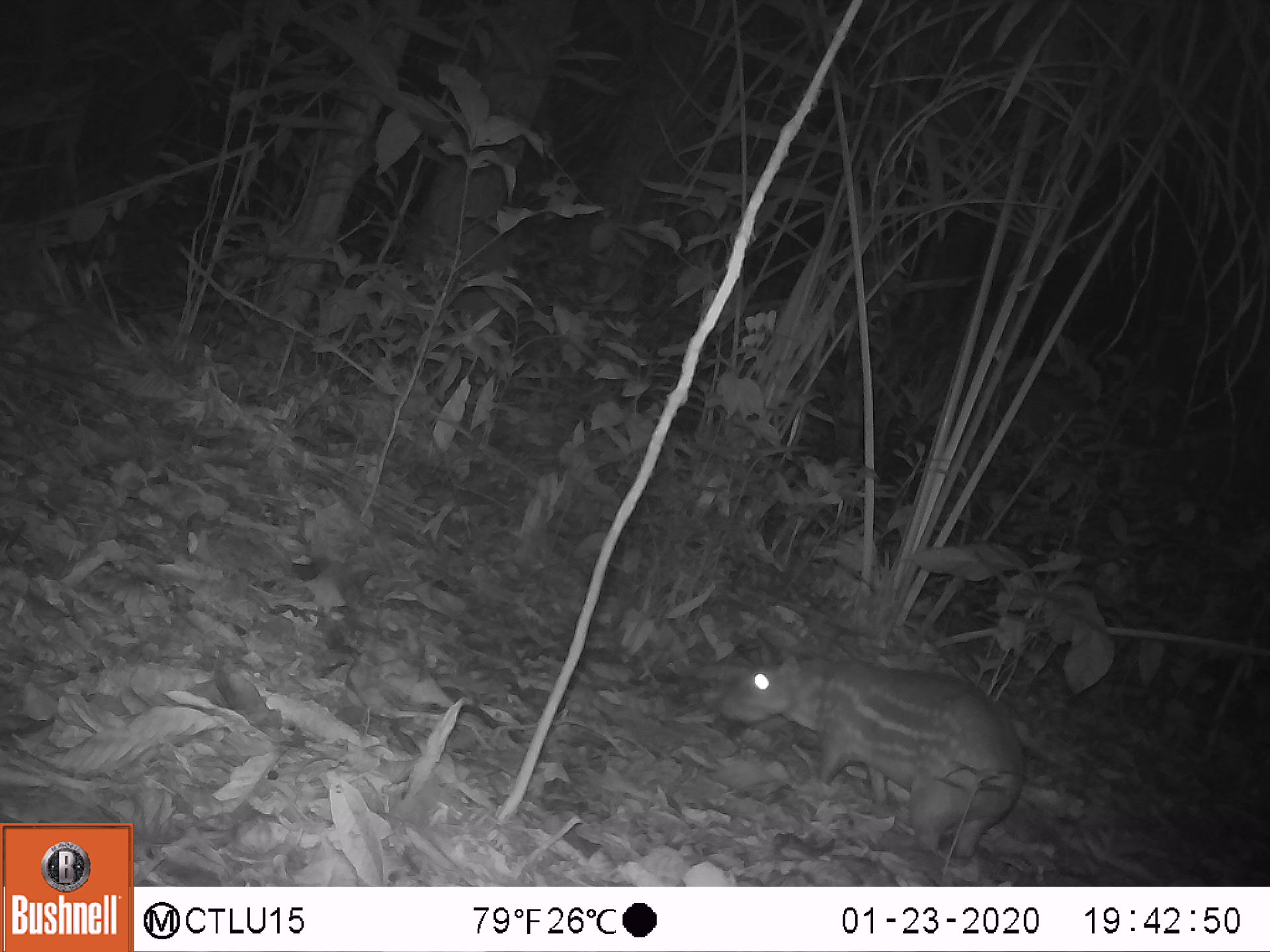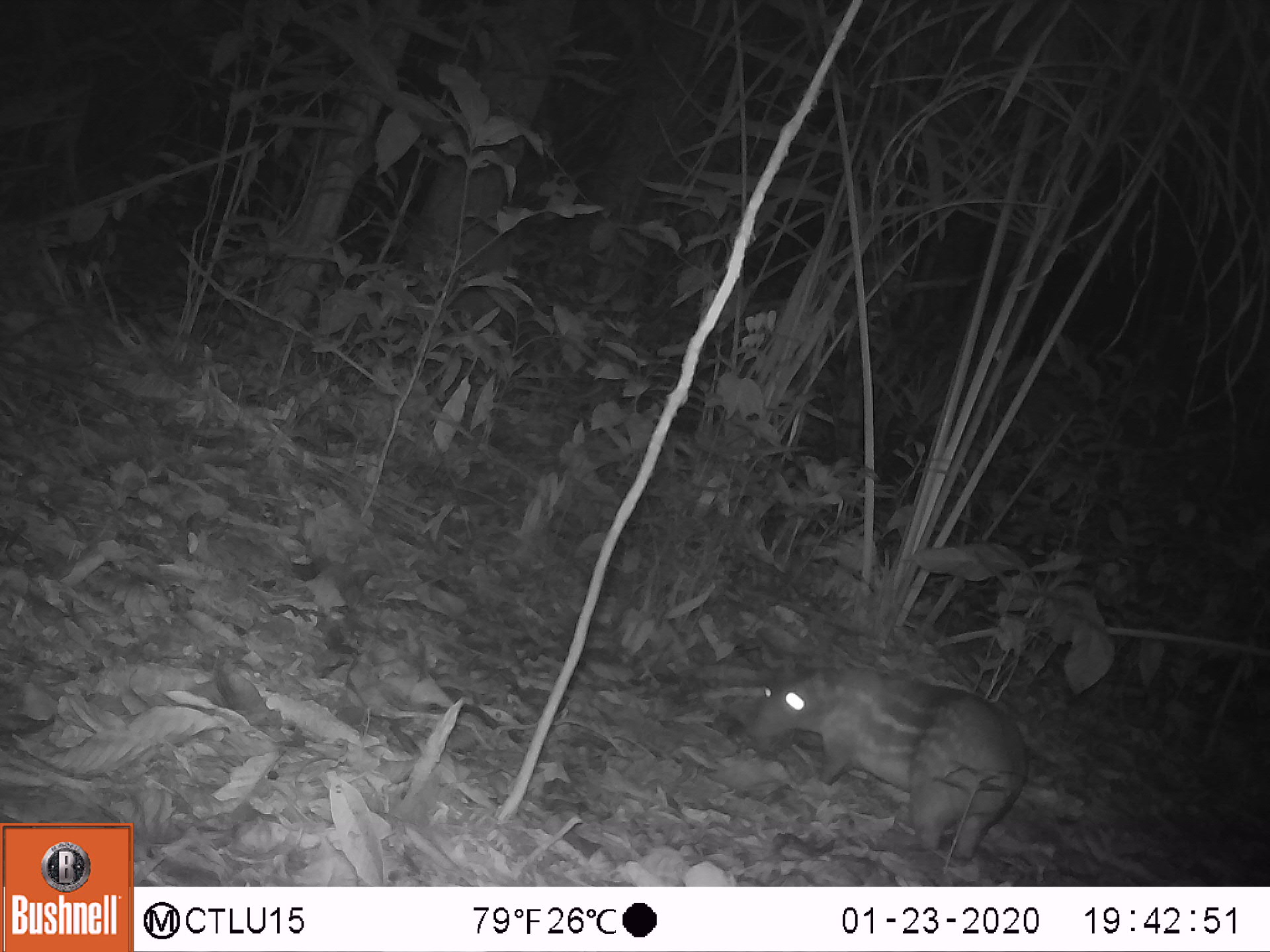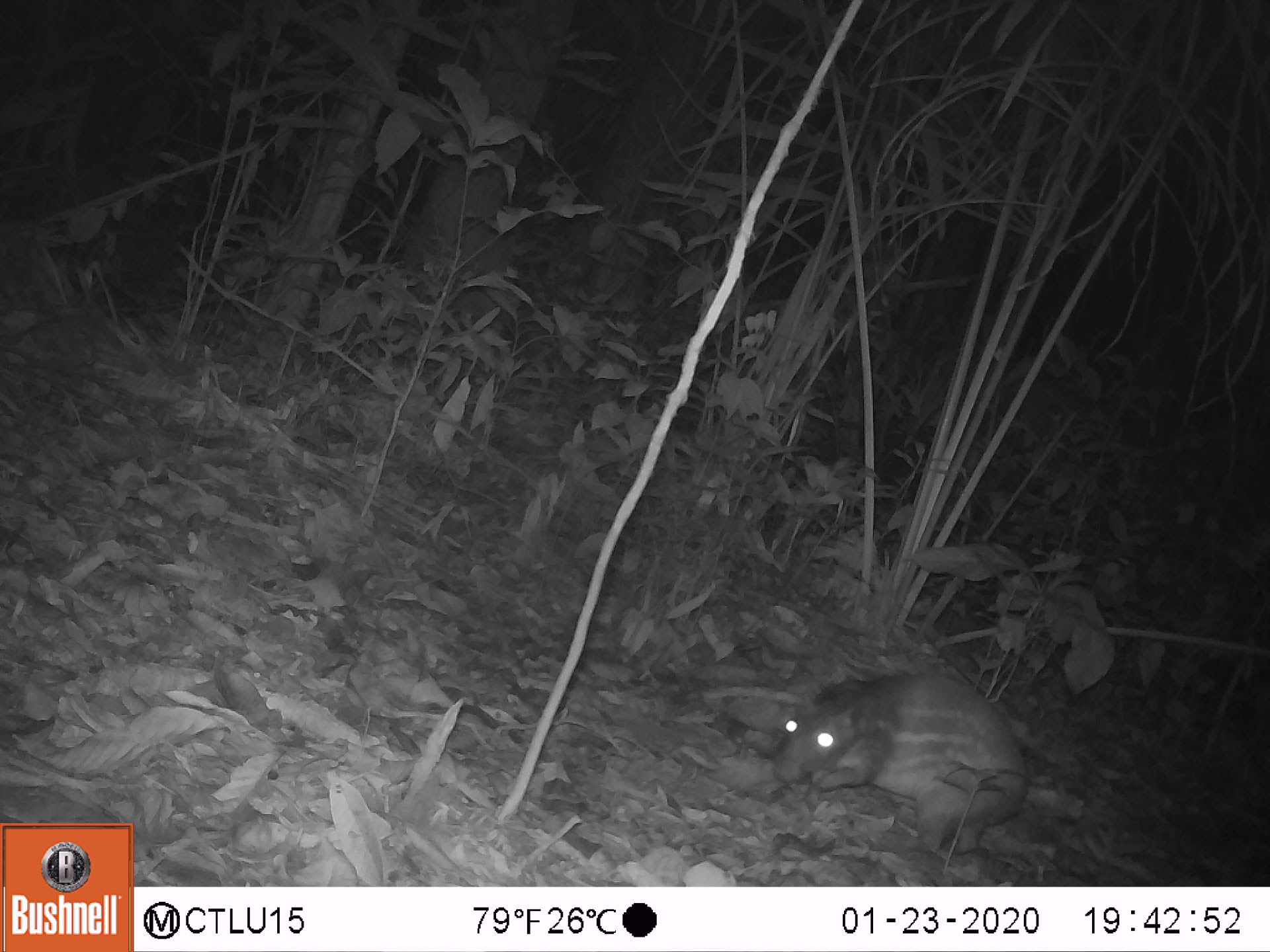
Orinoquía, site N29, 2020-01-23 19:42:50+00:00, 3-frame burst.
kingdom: Animalia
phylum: Chordata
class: Mammalia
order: Rodentia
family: Cuniculidae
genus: Cuniculus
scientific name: Cuniculus paca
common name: spotted paca